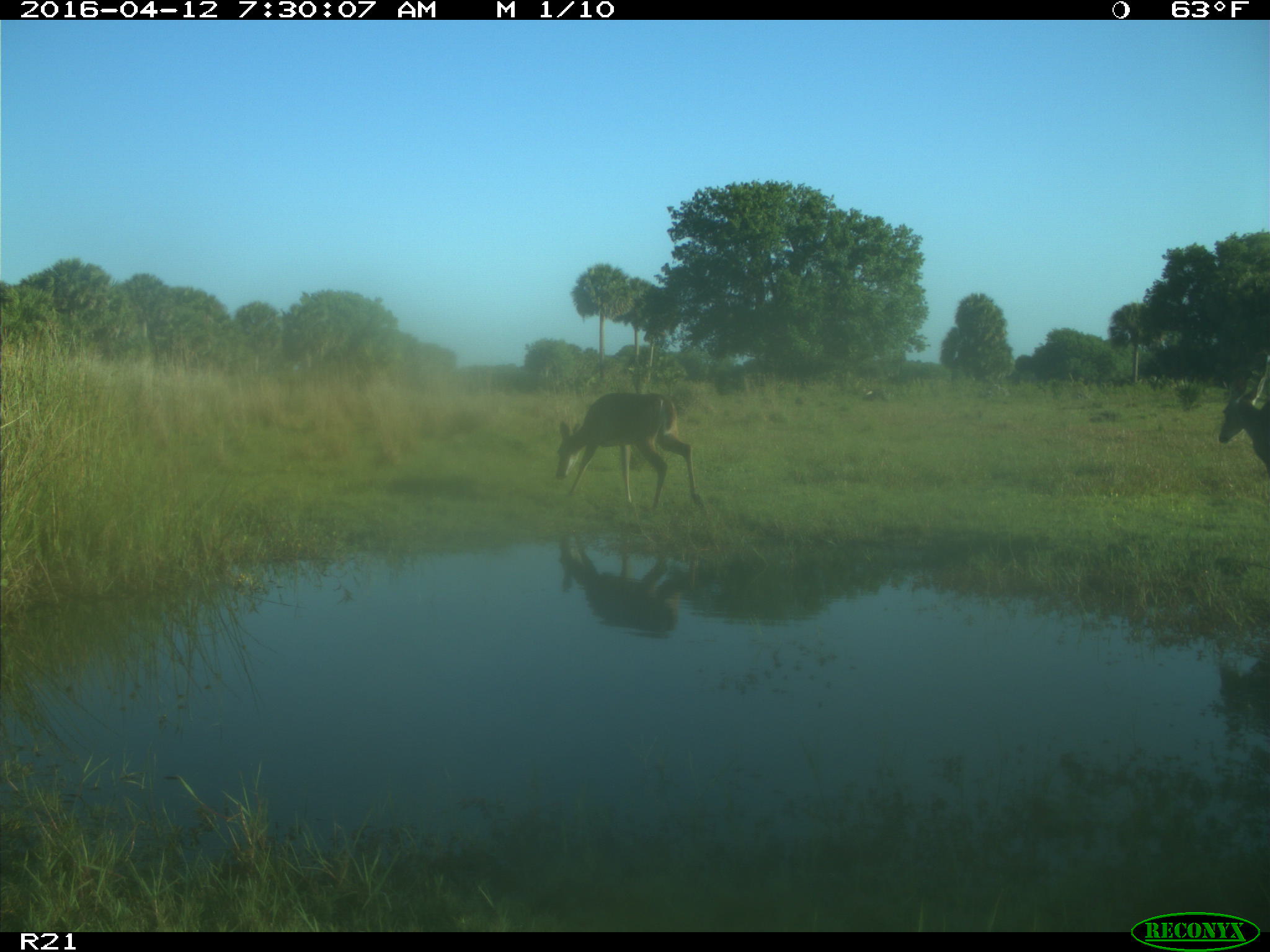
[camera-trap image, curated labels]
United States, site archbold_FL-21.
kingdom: Animalia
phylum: Chordata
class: Mammalia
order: Artiodactyla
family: Cervidae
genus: Odocoileus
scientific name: Odocoileus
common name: deer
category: unidentified deer